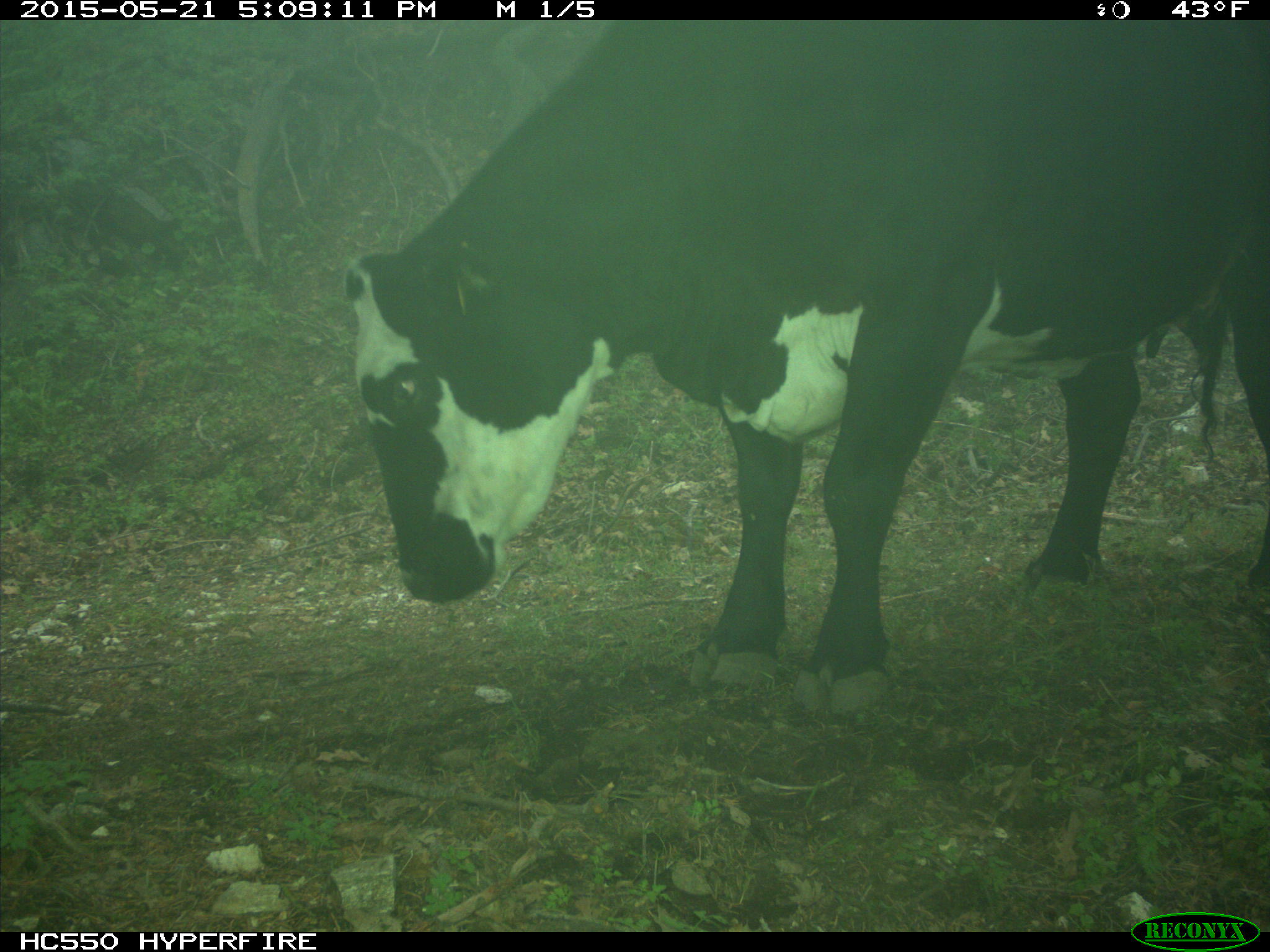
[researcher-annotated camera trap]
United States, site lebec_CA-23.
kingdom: Animalia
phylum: Chordata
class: Mammalia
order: Artiodactyla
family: Bovidae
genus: Bos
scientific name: Bos taurus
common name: domestic cow